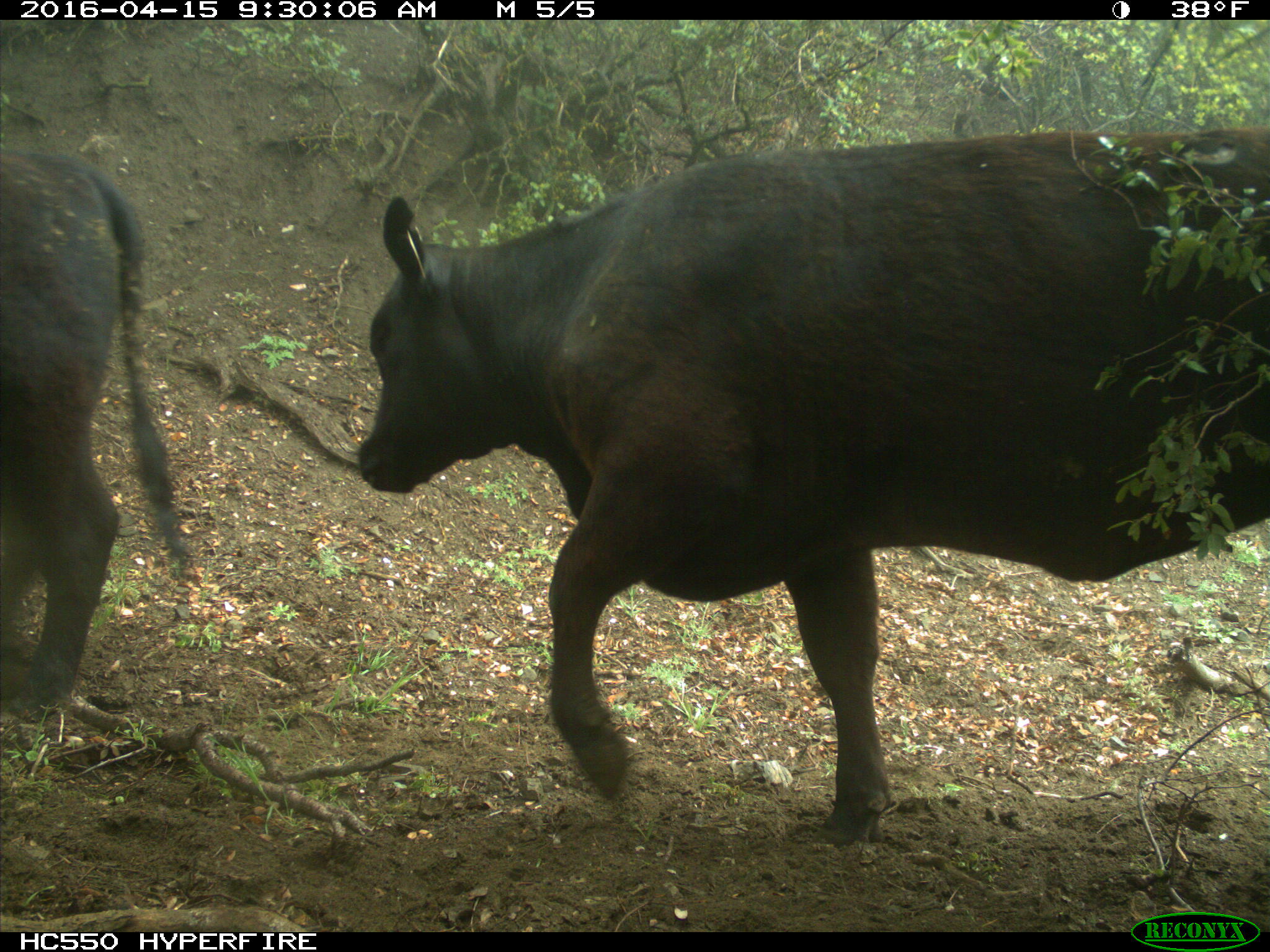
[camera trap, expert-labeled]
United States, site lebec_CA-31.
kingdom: Animalia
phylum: Chordata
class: Mammalia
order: Artiodactyla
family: Bovidae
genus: Bos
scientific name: Bos taurus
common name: domestic cow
Bos taurus (domestic cow).